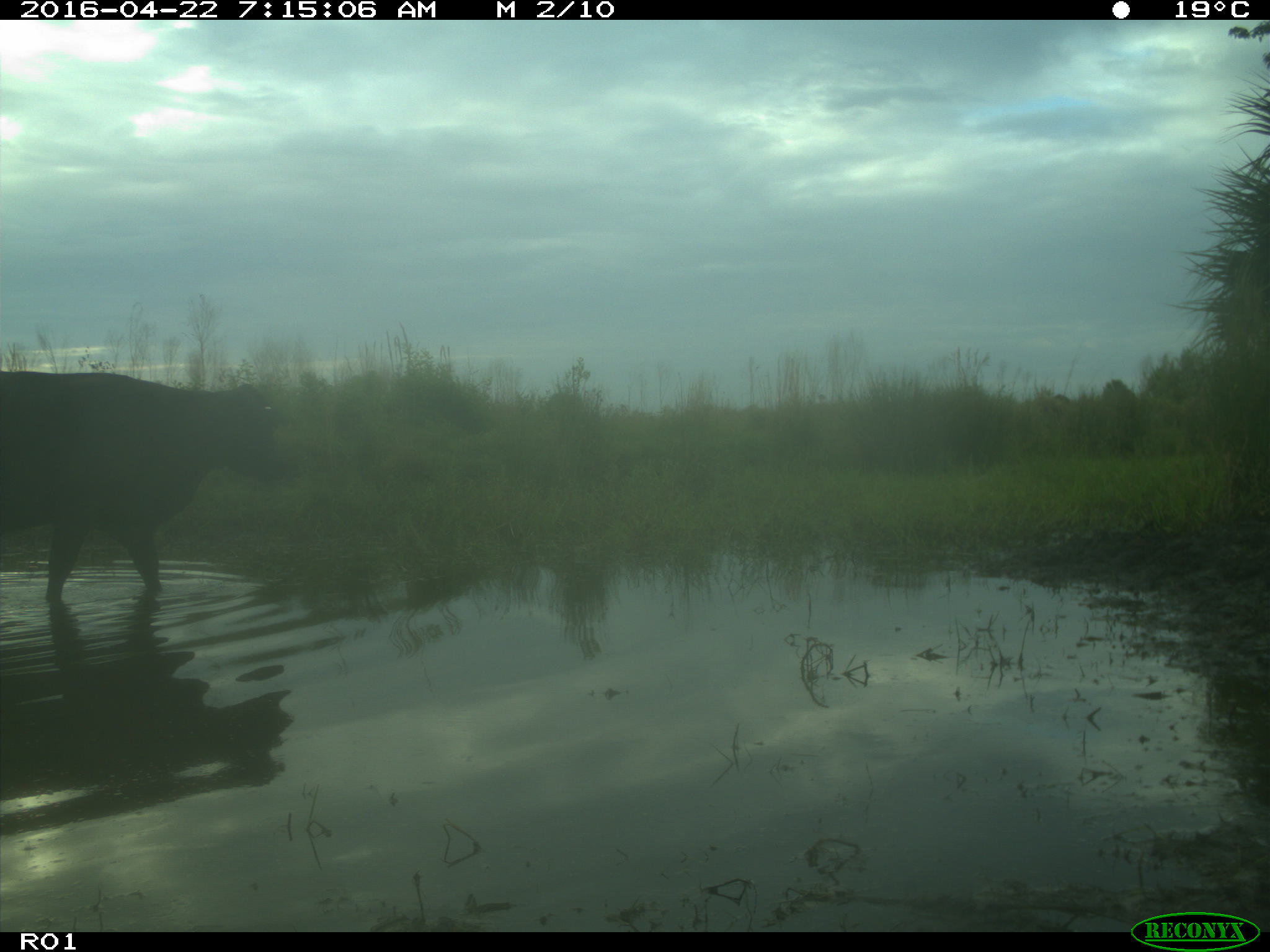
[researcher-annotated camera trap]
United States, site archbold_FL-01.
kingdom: Animalia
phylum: Chordata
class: Mammalia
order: Artiodactyla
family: Bovidae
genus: Bos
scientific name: Bos taurus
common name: domestic cow